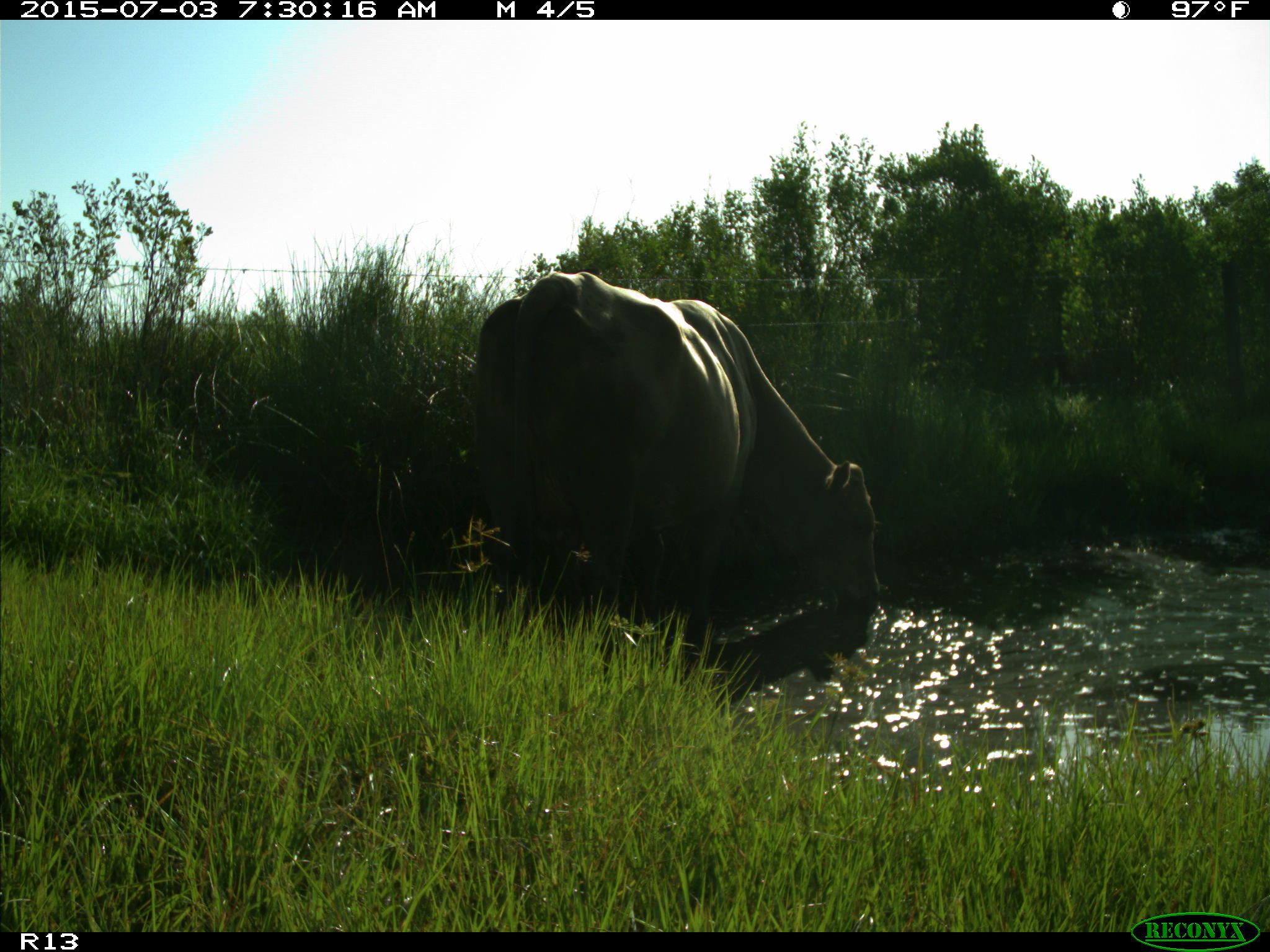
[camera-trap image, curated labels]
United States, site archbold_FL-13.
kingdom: Animalia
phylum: Chordata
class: Mammalia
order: Artiodactyla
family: Bovidae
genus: Bos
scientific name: Bos taurus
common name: domestic cow